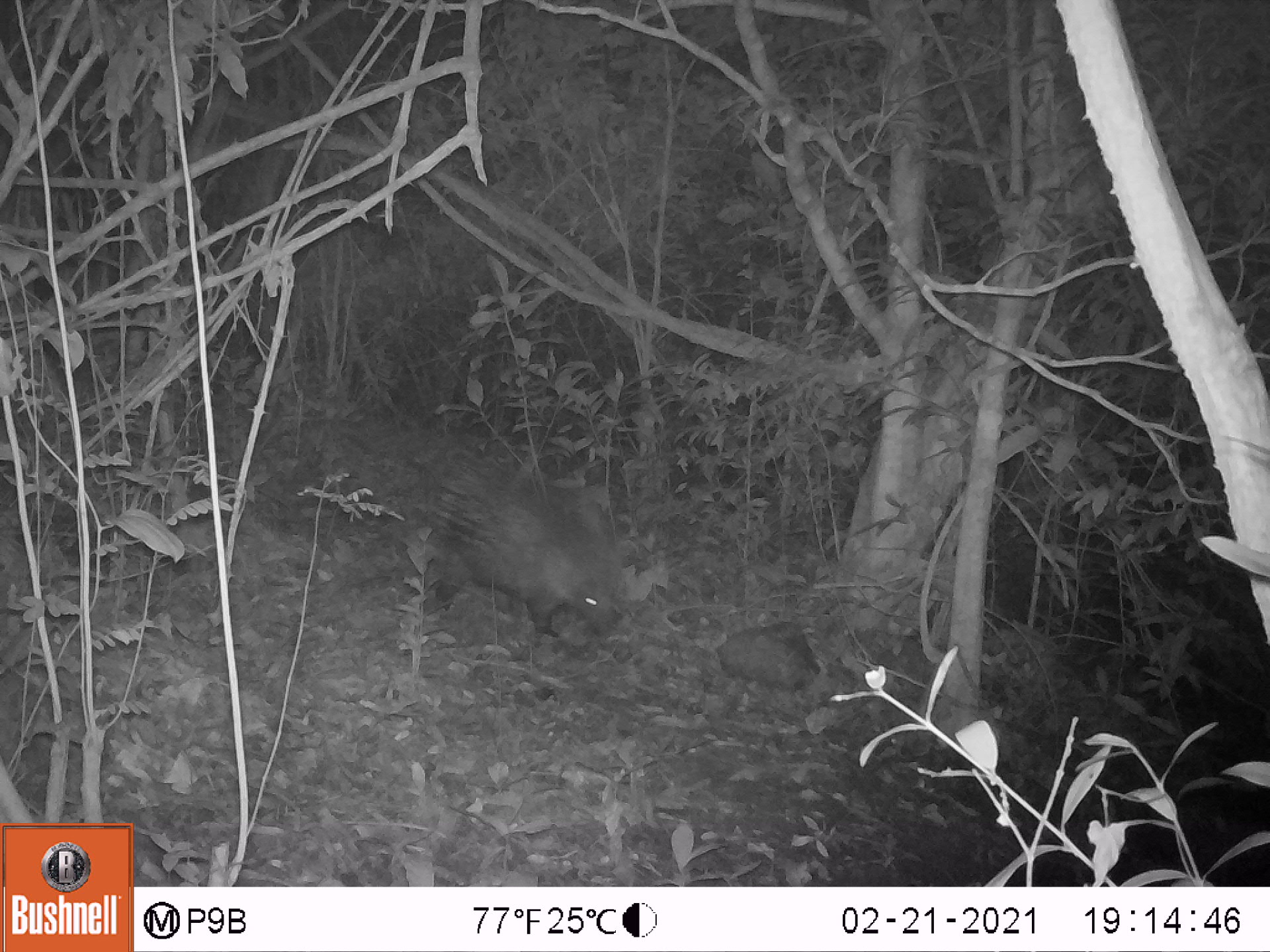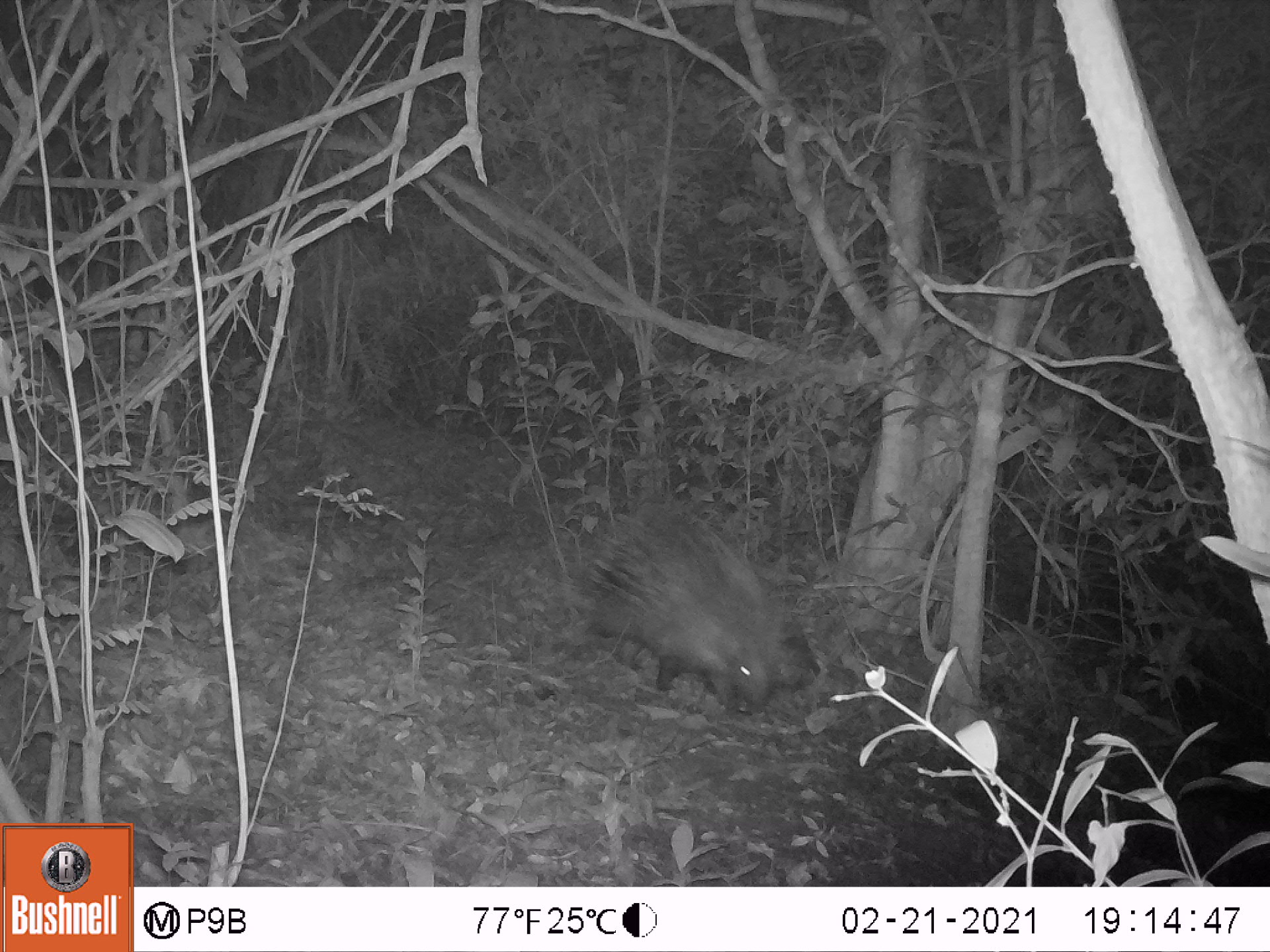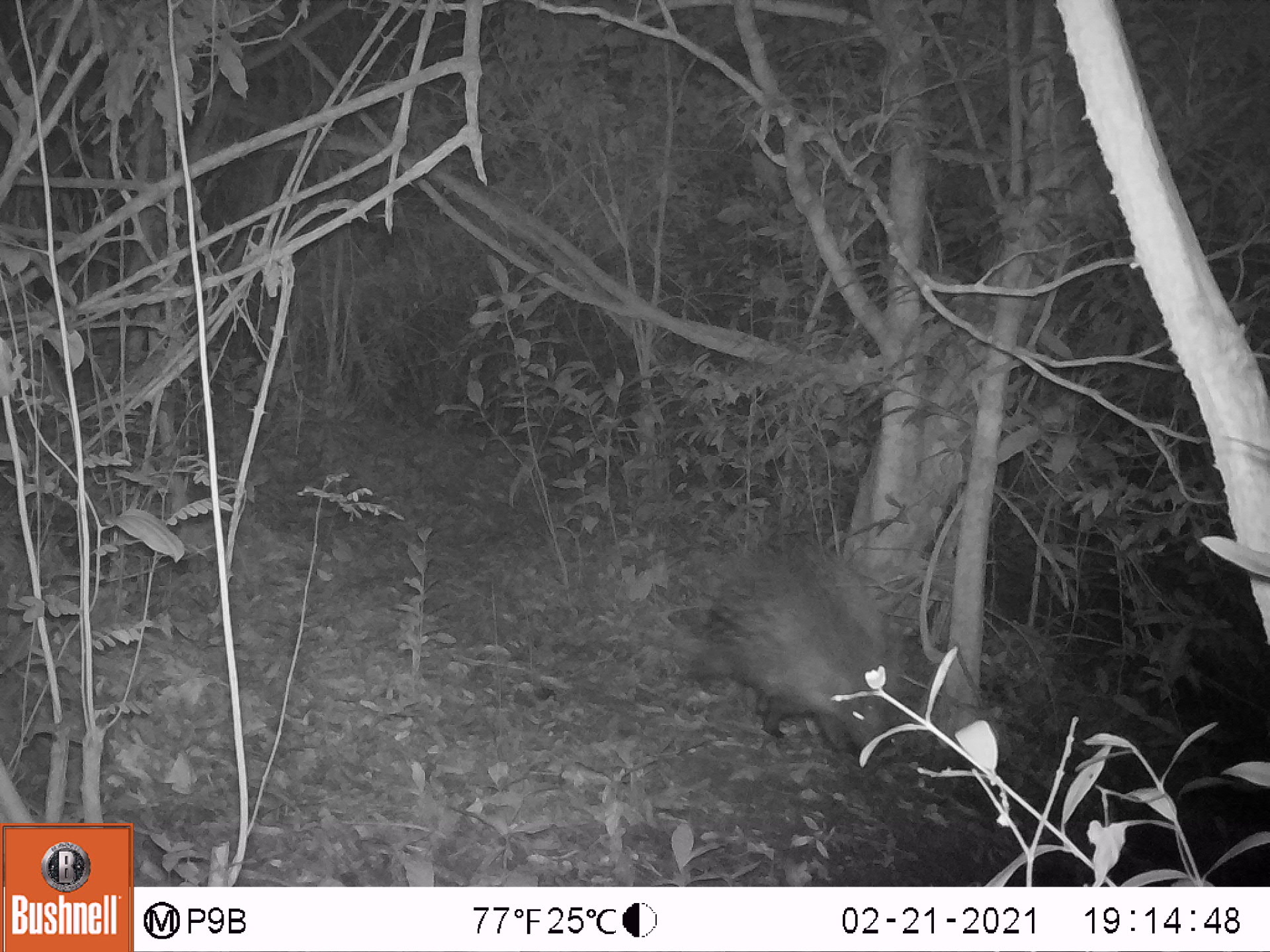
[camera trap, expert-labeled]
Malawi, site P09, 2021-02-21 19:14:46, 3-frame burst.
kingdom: Animalia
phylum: Chordata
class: Mammalia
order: Rodentia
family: Hystricidae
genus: Hystrix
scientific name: Hystrix africaeaustralis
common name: cape porcupine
Cape porcupine (Hystrix africaeaustralis), count 1.